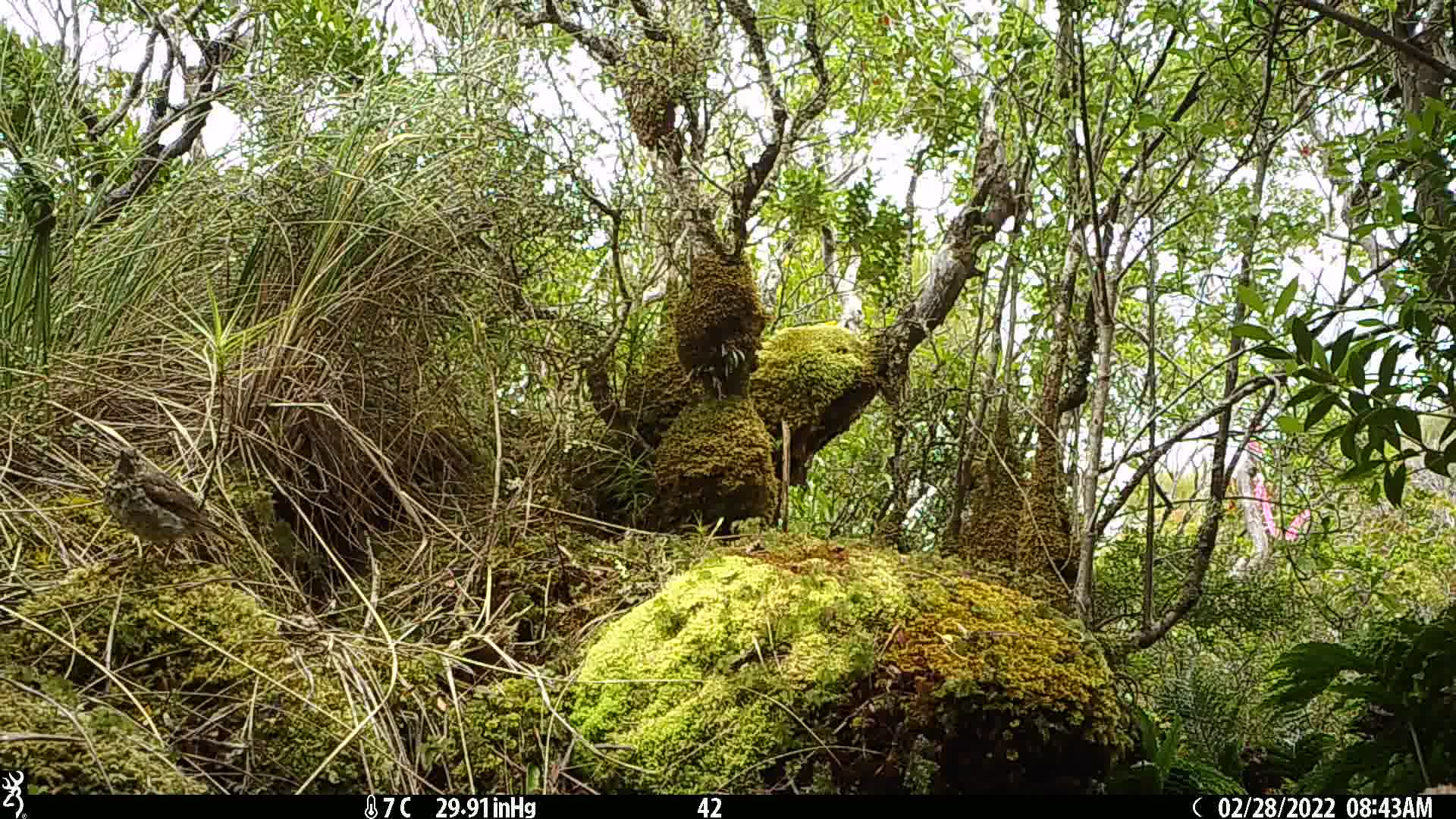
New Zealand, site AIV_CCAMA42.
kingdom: Animalia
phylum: Chordata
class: Aves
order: Passeriformes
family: Turdidae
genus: Turdus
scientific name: Turdus philomelos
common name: song thrush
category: thrush